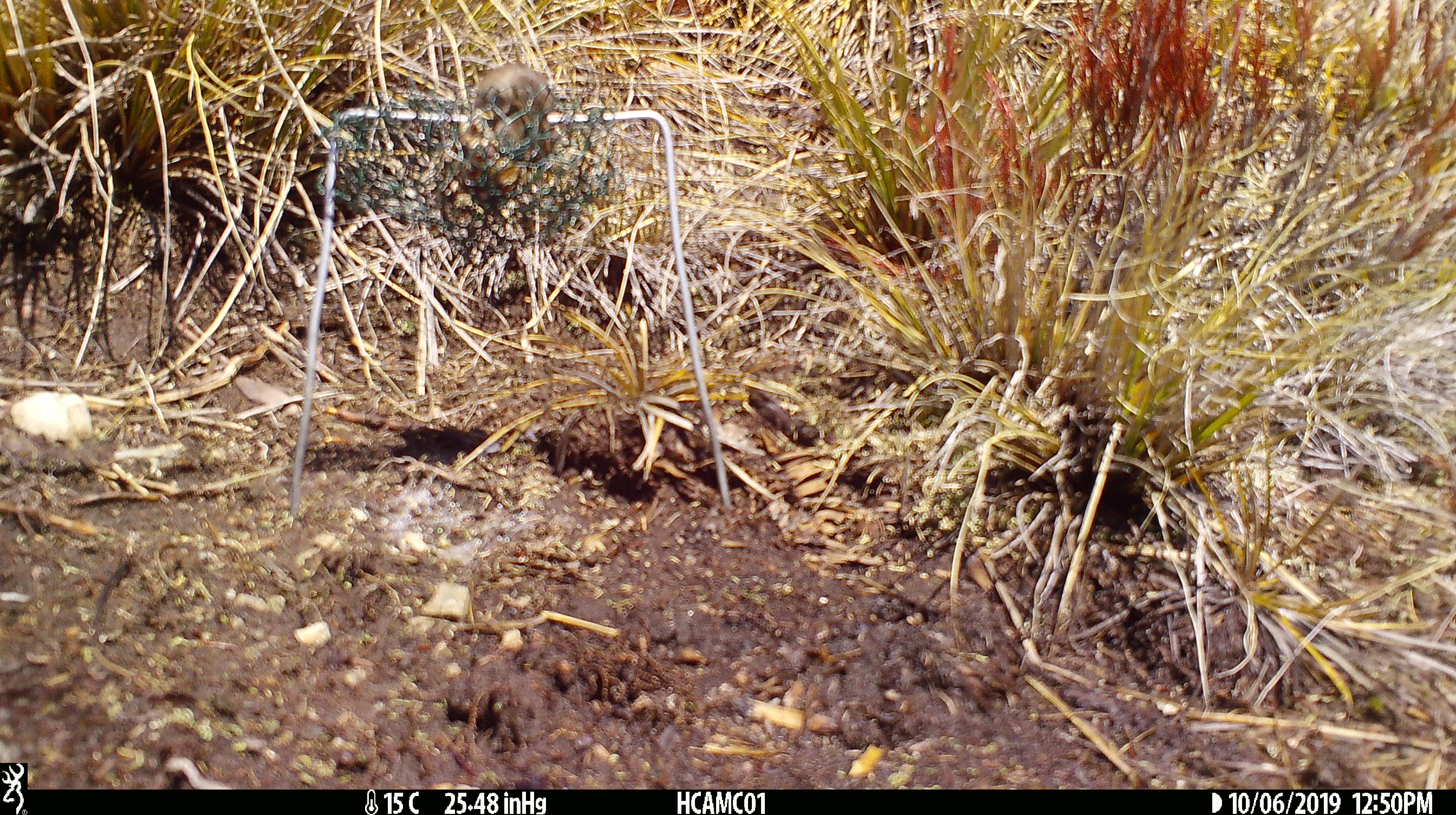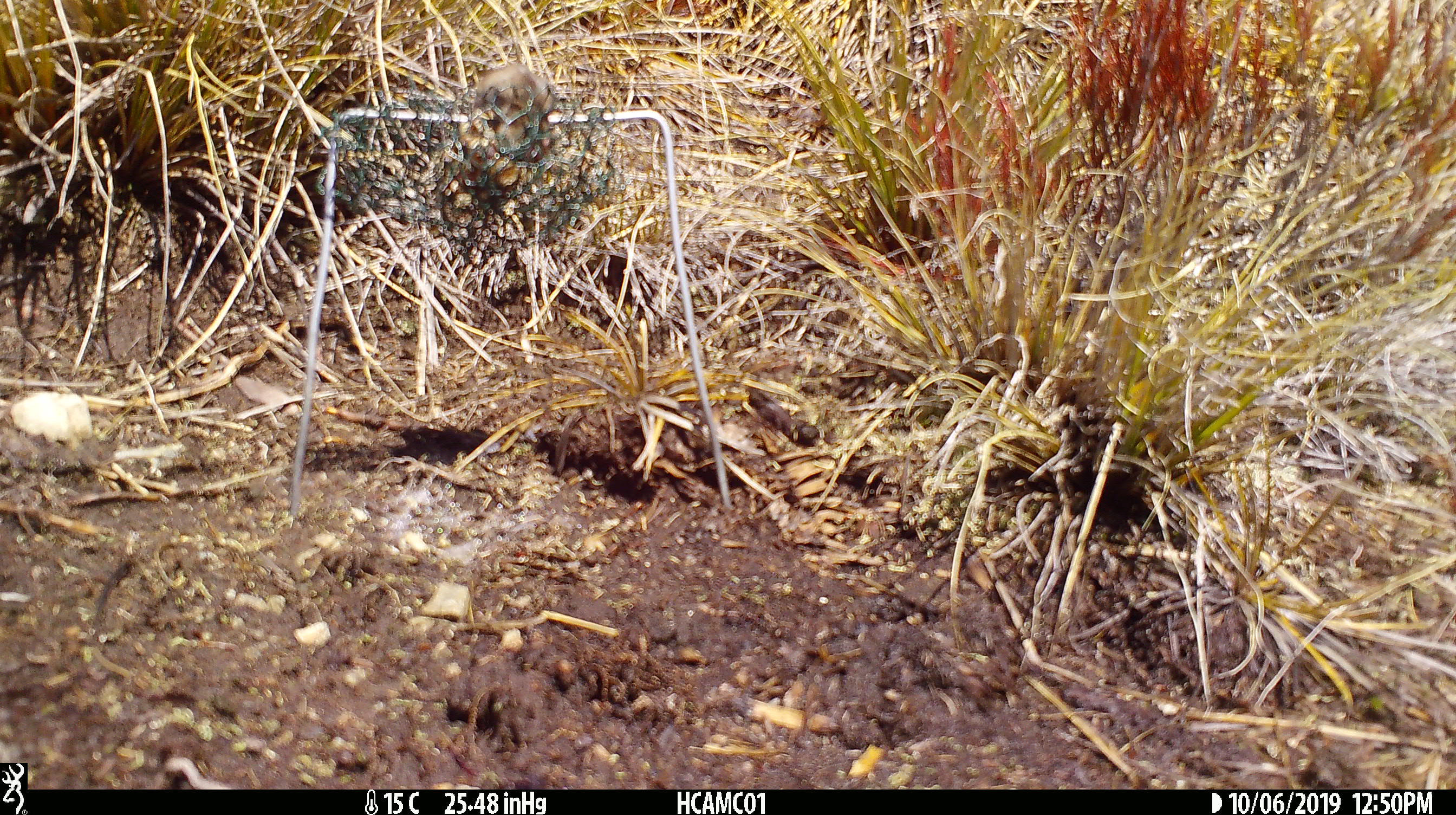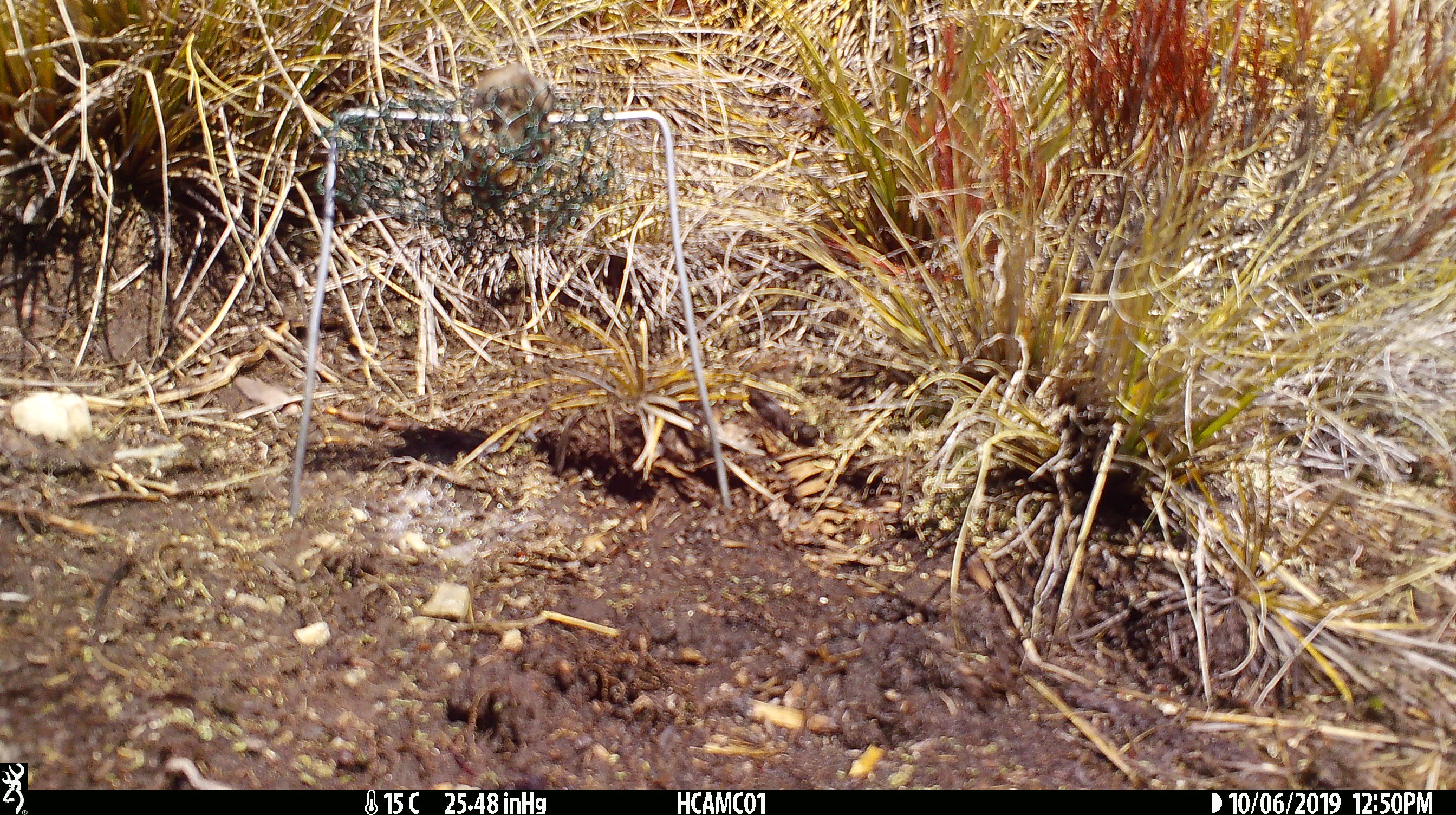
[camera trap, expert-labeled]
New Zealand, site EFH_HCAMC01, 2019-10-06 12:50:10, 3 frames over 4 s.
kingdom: Animalia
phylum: Chordata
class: Mammalia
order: Rodentia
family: Muridae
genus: Mus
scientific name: Mus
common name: mouse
Mouse (Mus).